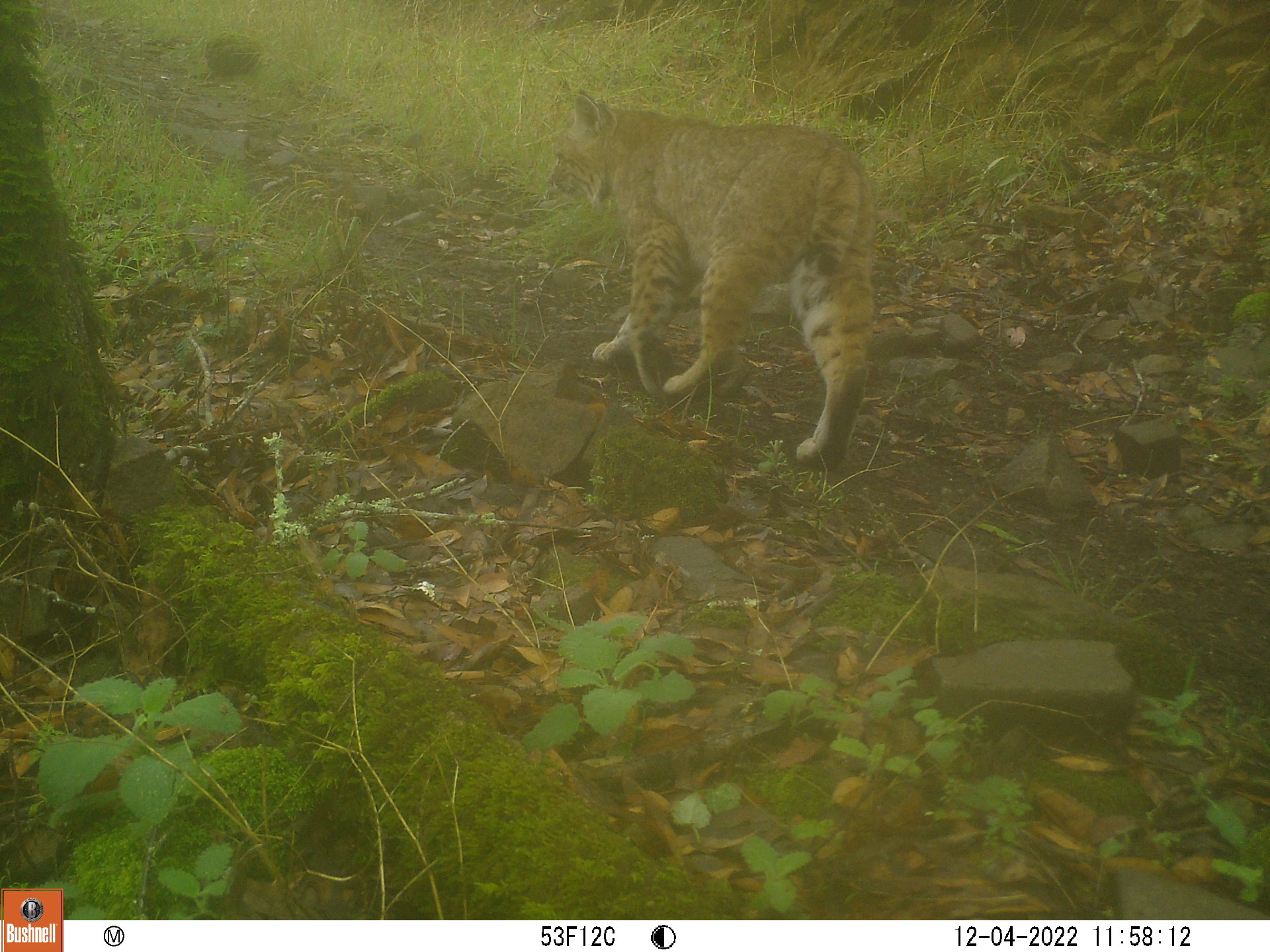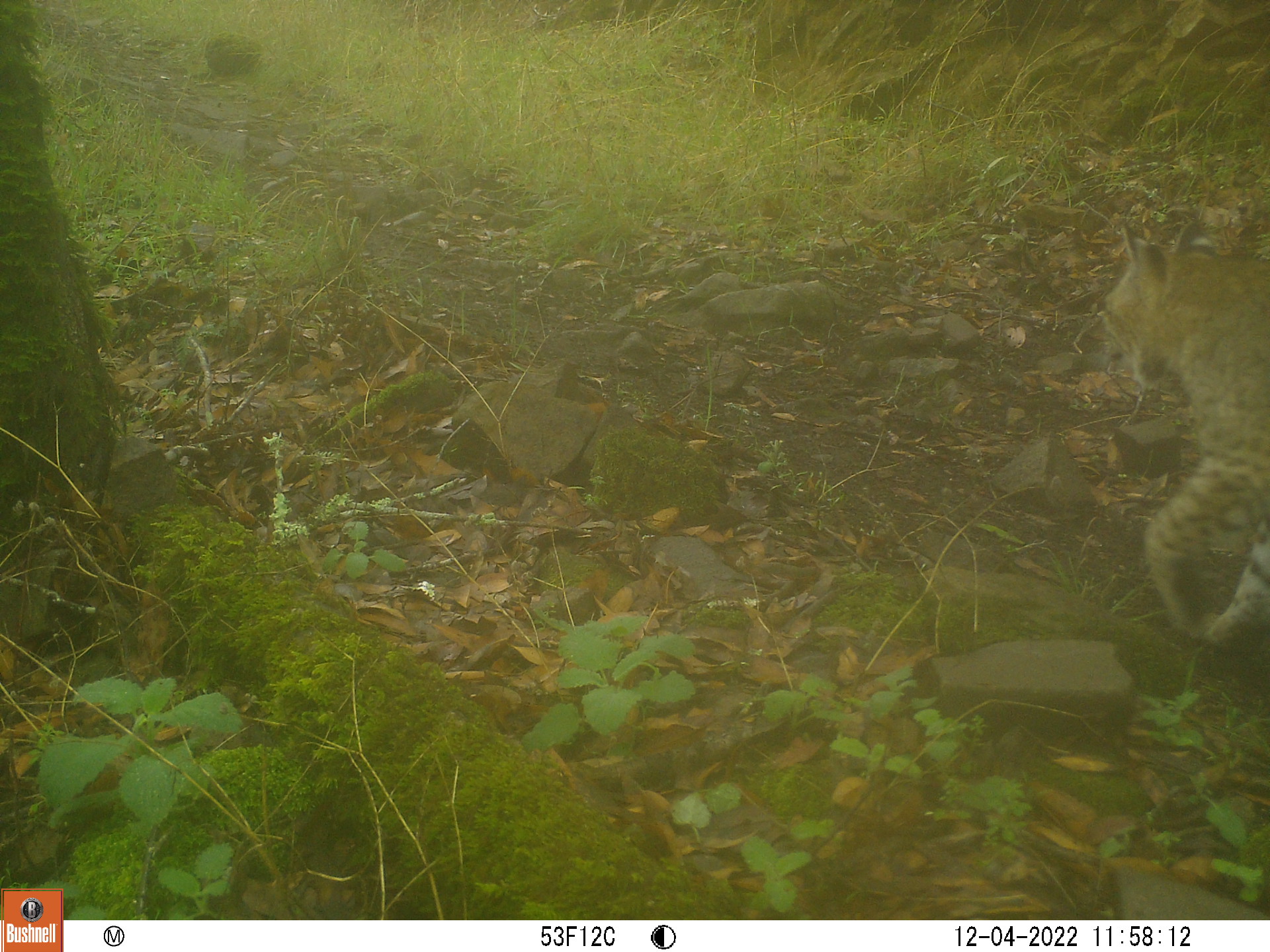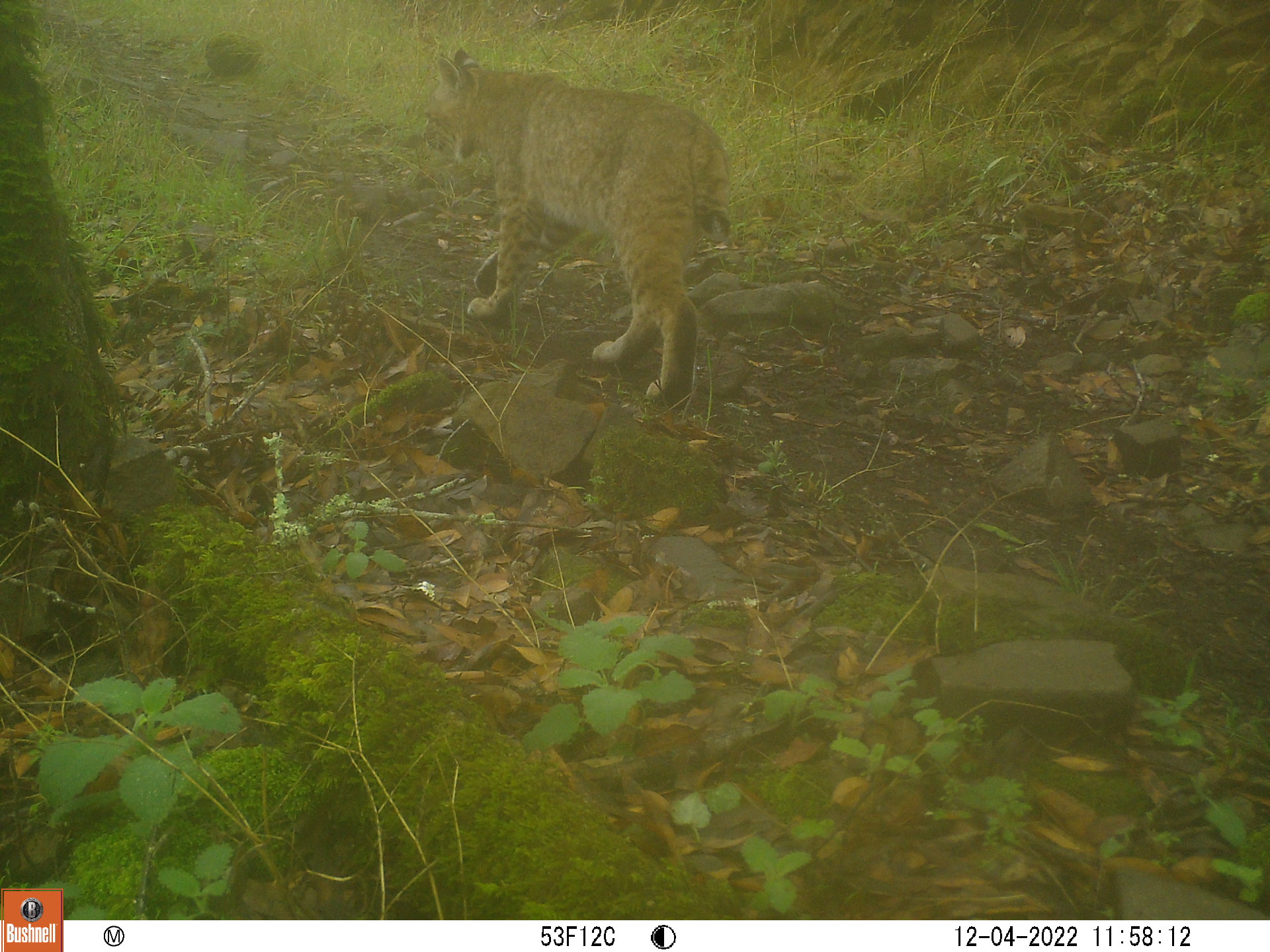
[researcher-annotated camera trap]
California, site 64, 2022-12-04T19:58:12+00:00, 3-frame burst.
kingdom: Animalia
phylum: Chordata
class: Mammalia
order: Carnivora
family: Felidae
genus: Lynx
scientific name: Lynx rufus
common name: bobcat